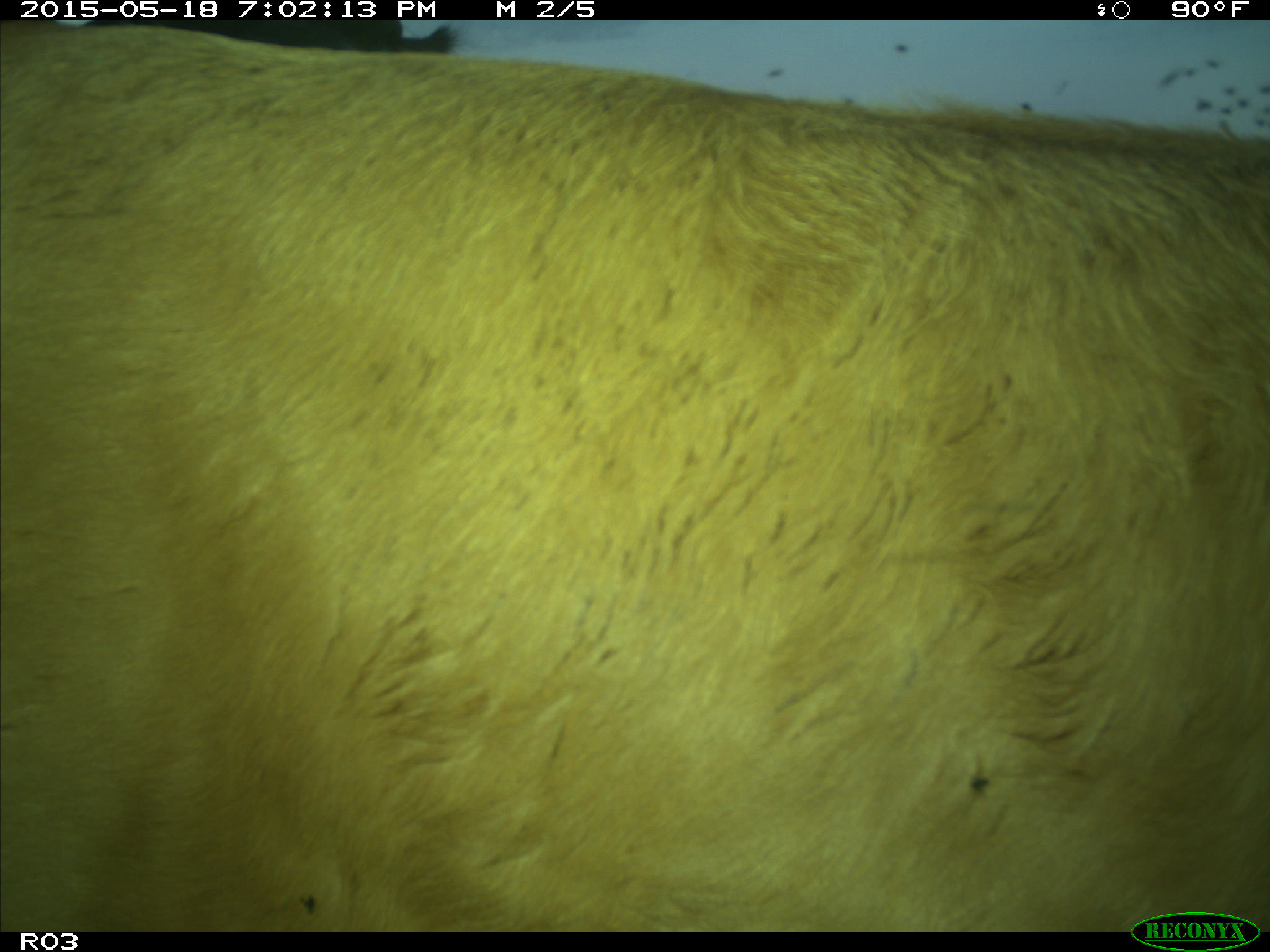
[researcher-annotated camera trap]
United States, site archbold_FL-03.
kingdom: Animalia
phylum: Chordata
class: Mammalia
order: Artiodactyla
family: Bovidae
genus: Bos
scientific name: Bos taurus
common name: domestic cow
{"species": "Bos taurus (domestic cow)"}